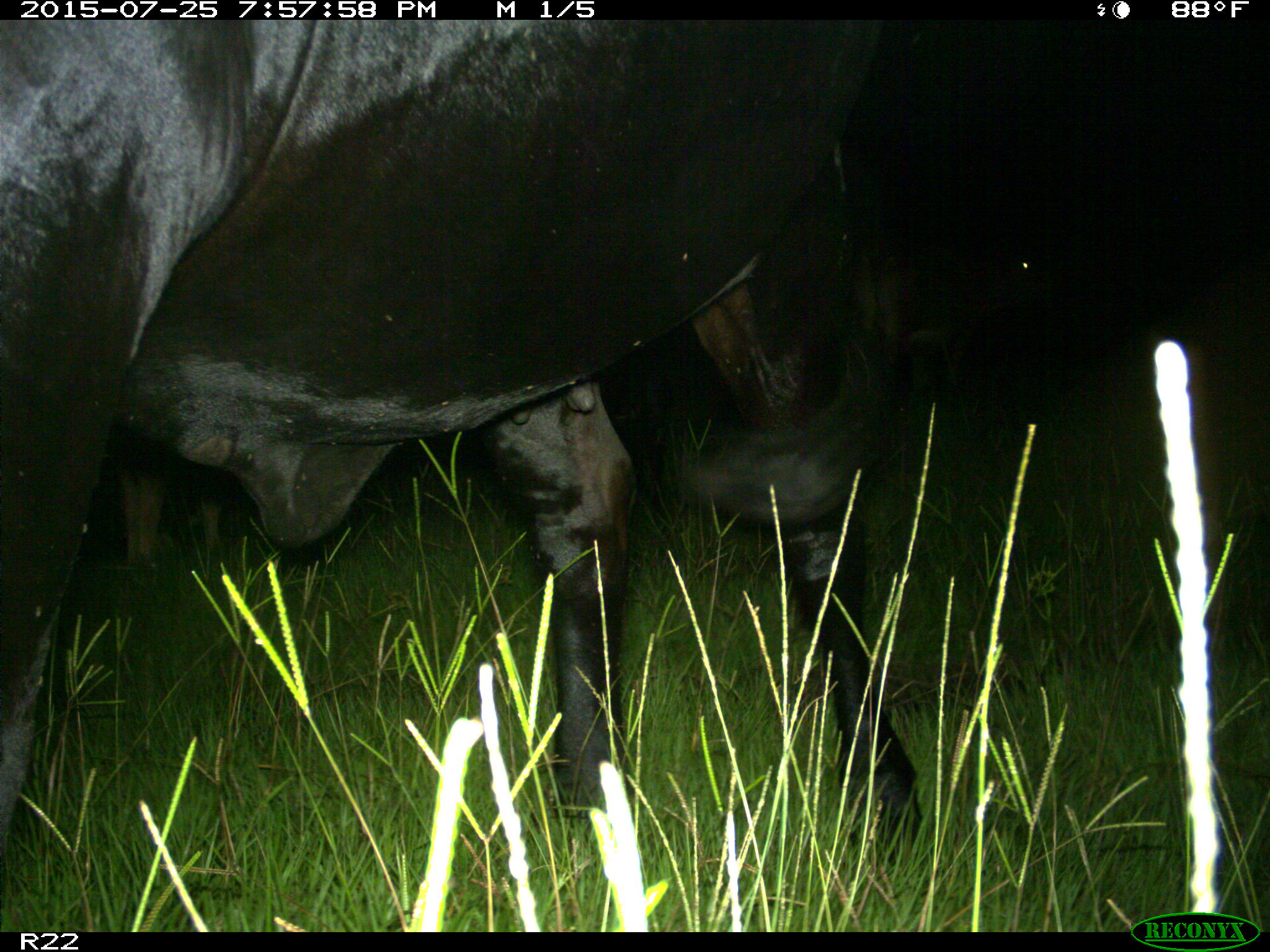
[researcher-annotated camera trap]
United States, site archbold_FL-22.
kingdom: Animalia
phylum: Chordata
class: Mammalia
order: Artiodactyla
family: Bovidae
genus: Bos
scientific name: Bos taurus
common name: domestic cow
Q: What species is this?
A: Bos taurus (domestic cow).